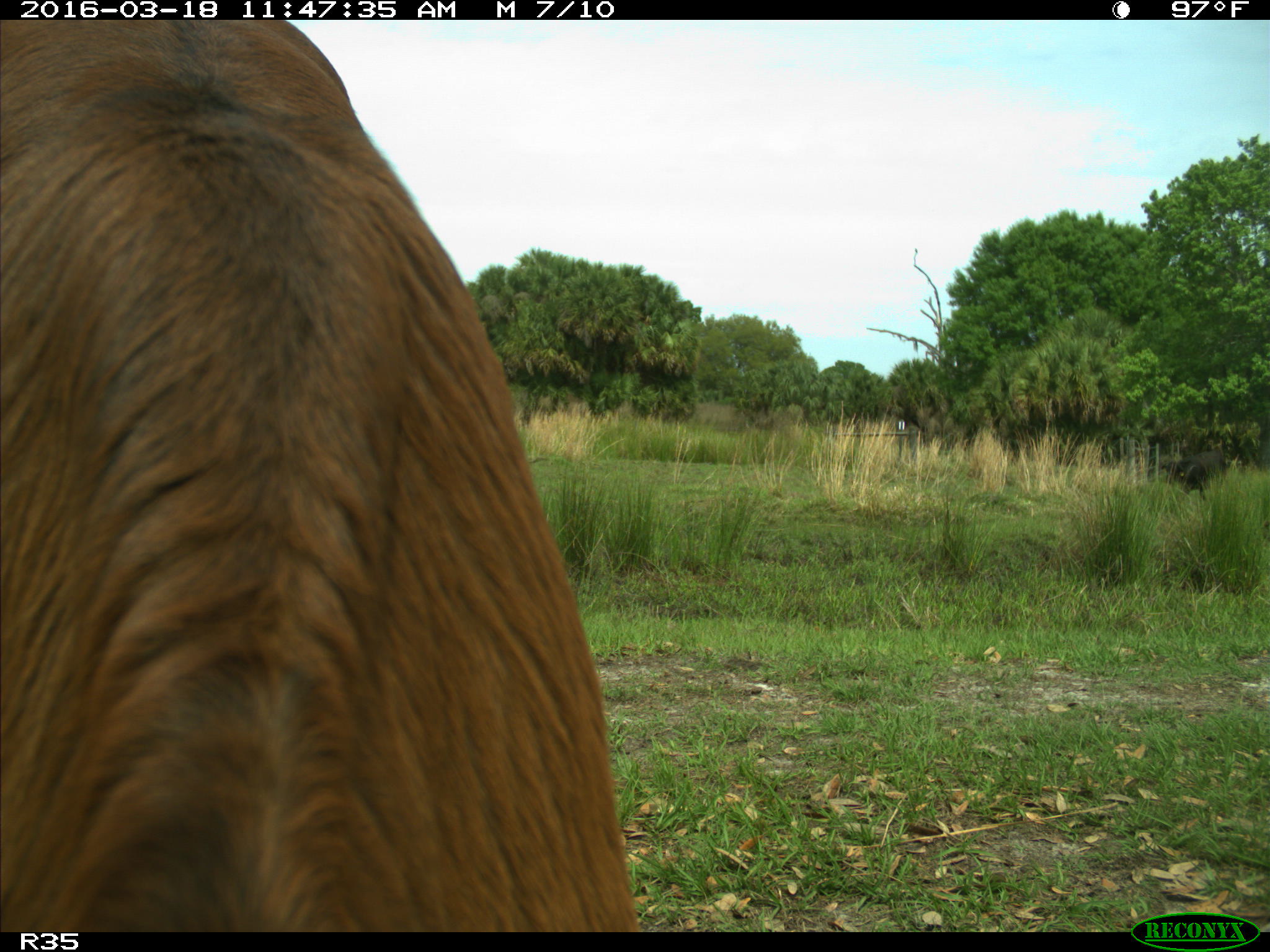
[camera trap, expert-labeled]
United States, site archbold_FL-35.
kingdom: Animalia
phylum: Chordata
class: Mammalia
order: Artiodactyla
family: Bovidae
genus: Bos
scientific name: Bos taurus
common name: domestic cow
Bos taurus (domestic cow).